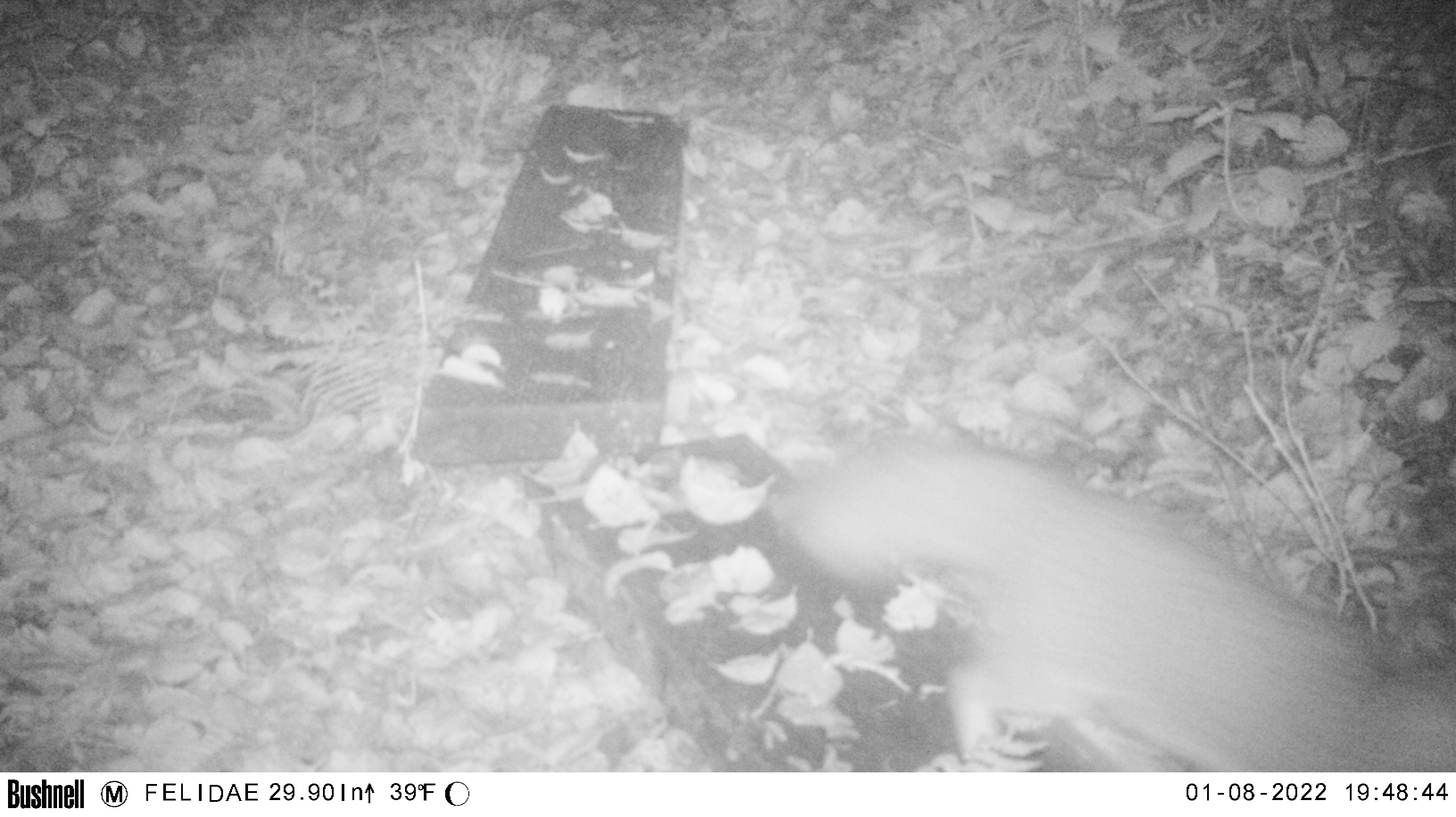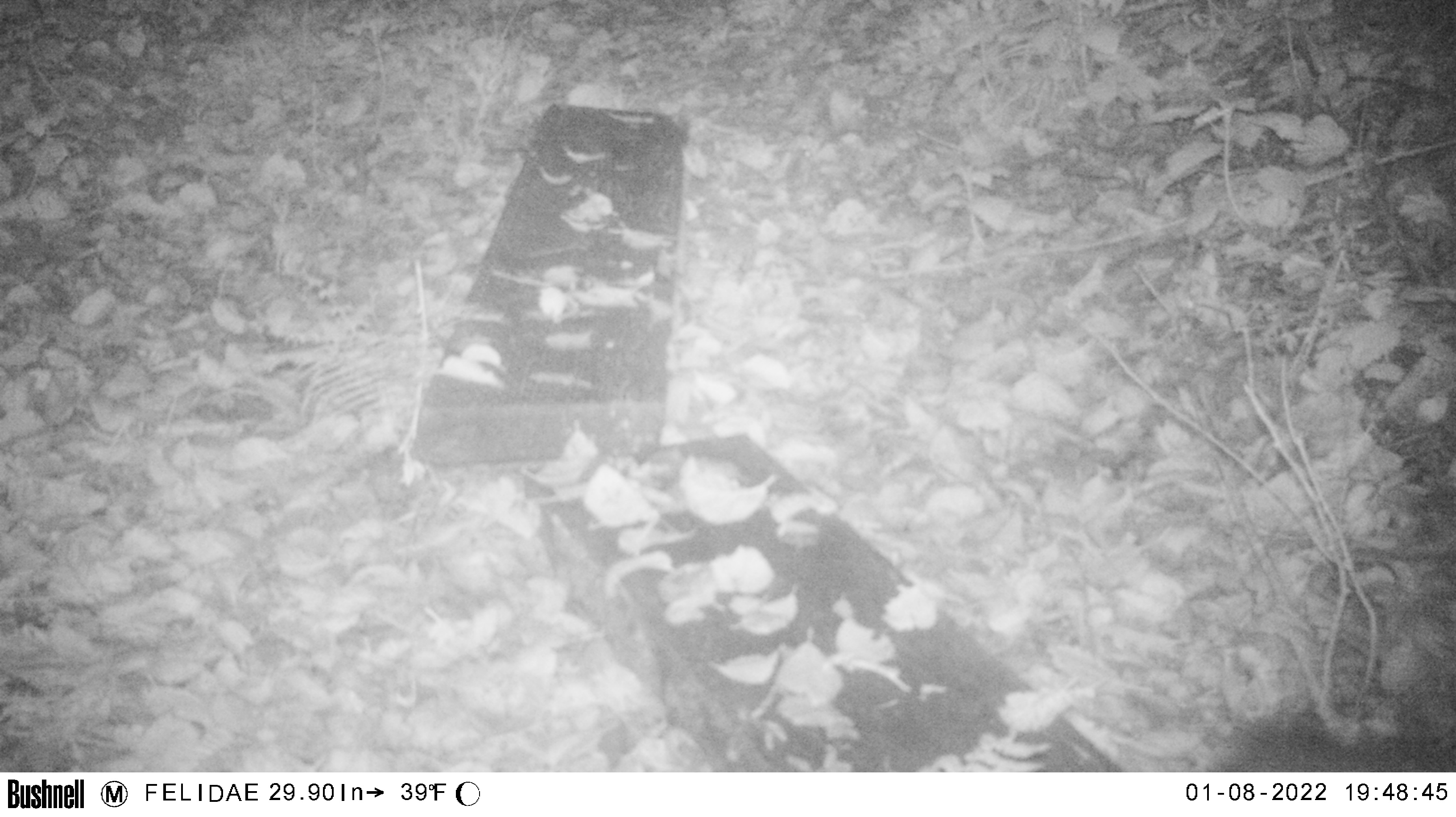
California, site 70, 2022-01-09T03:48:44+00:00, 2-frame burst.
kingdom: Animalia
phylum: Chordata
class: Mammalia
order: Carnivora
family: Canidae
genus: Urocyon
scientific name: Urocyon cinereoargenteus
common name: gray fox